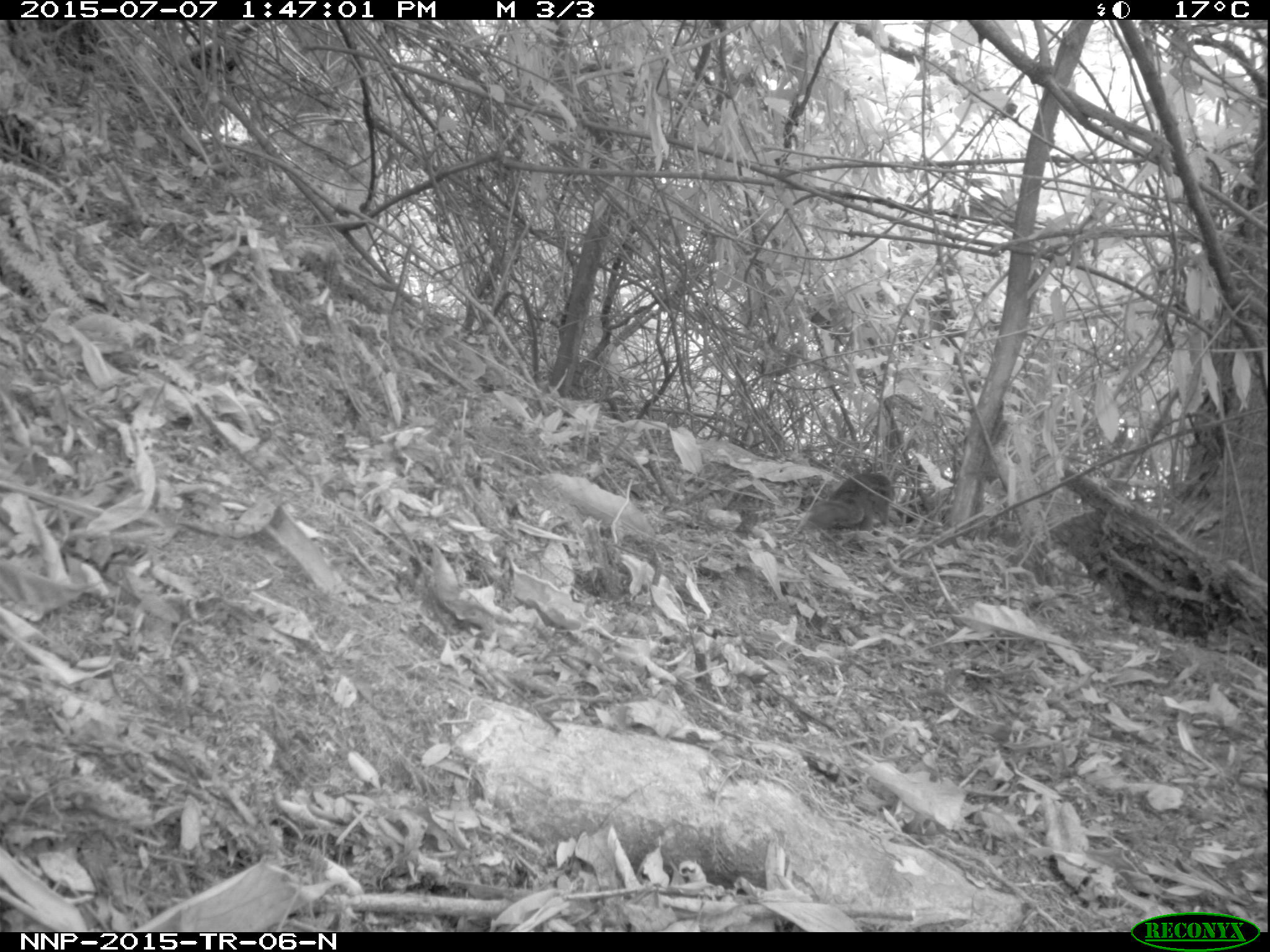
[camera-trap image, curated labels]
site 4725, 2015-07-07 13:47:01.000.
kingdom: Animalia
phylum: Chordata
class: Mammalia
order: Rodentia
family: Sciuridae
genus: Funisciurus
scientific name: Funisciurus pyrropus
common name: fire-footed rope squirrel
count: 1